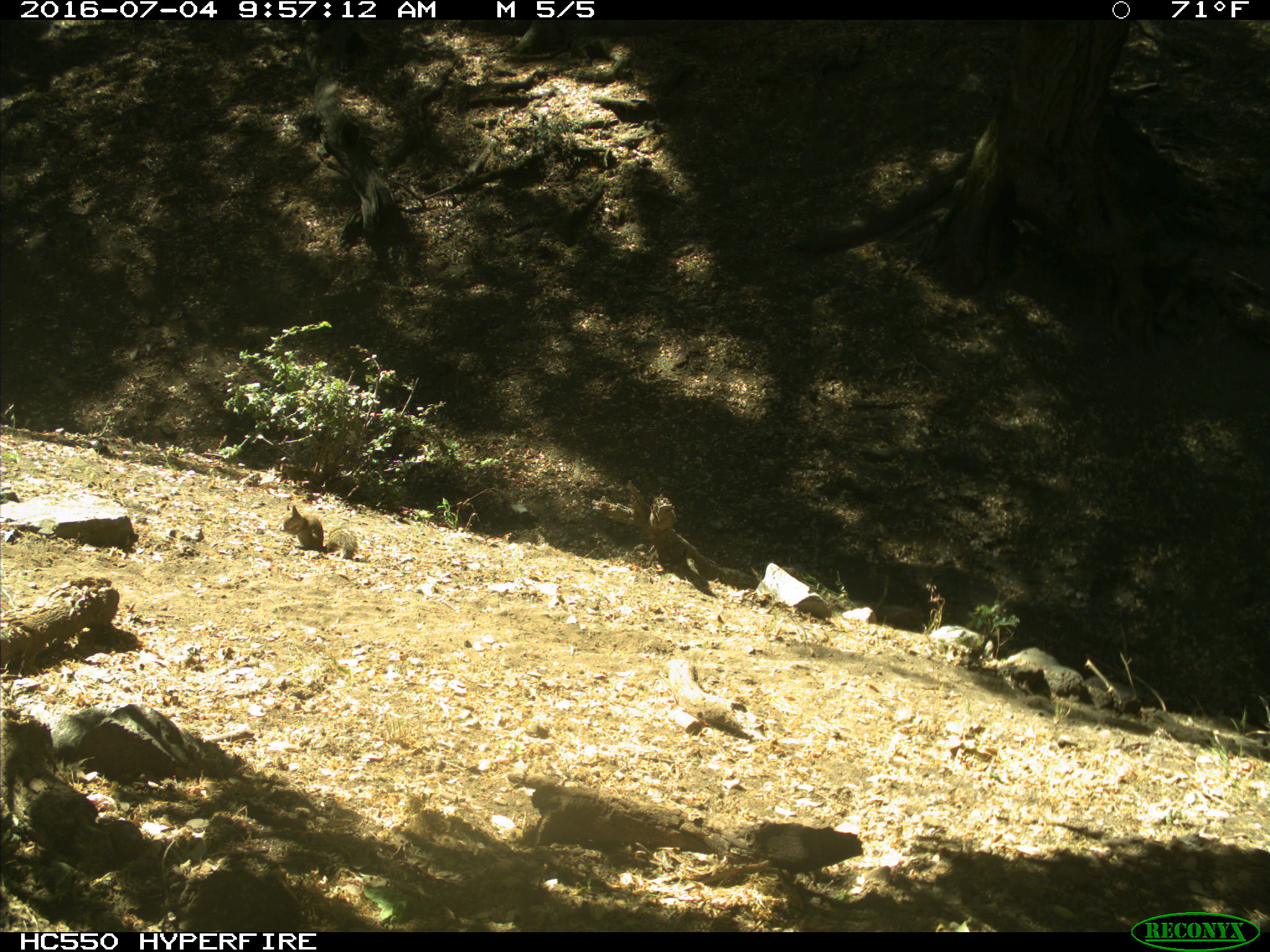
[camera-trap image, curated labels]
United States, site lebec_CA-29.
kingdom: Animalia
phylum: Chordata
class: Mammalia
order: Rodentia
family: Sciuridae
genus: Otospermophilus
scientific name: Otospermophilus beecheyi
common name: california ground squirrel